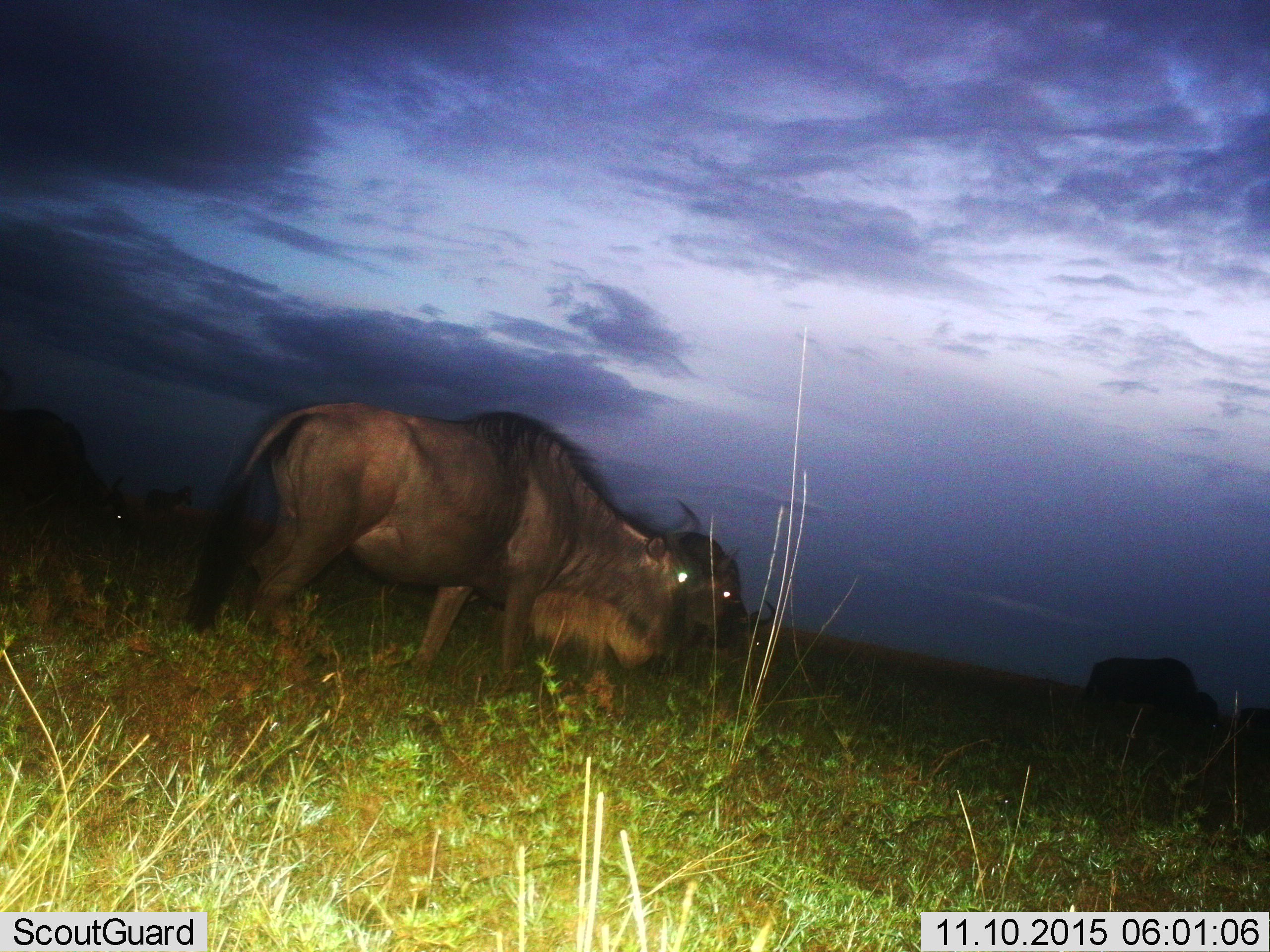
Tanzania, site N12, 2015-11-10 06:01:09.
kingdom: Animalia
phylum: Chordata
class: Mammalia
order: Artiodactyla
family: Bovidae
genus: Connochaetes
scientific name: Connochaetes taurinus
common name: blue wildebeest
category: wildebeest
Wildebeest (blue wildebeest) (Connochaetes taurinus), count 5. Behavior (volunteer vote fractions): standing 43%, resting 0%, moving 86%, interacting 0%. Young present (vote fraction): 0%. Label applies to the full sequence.